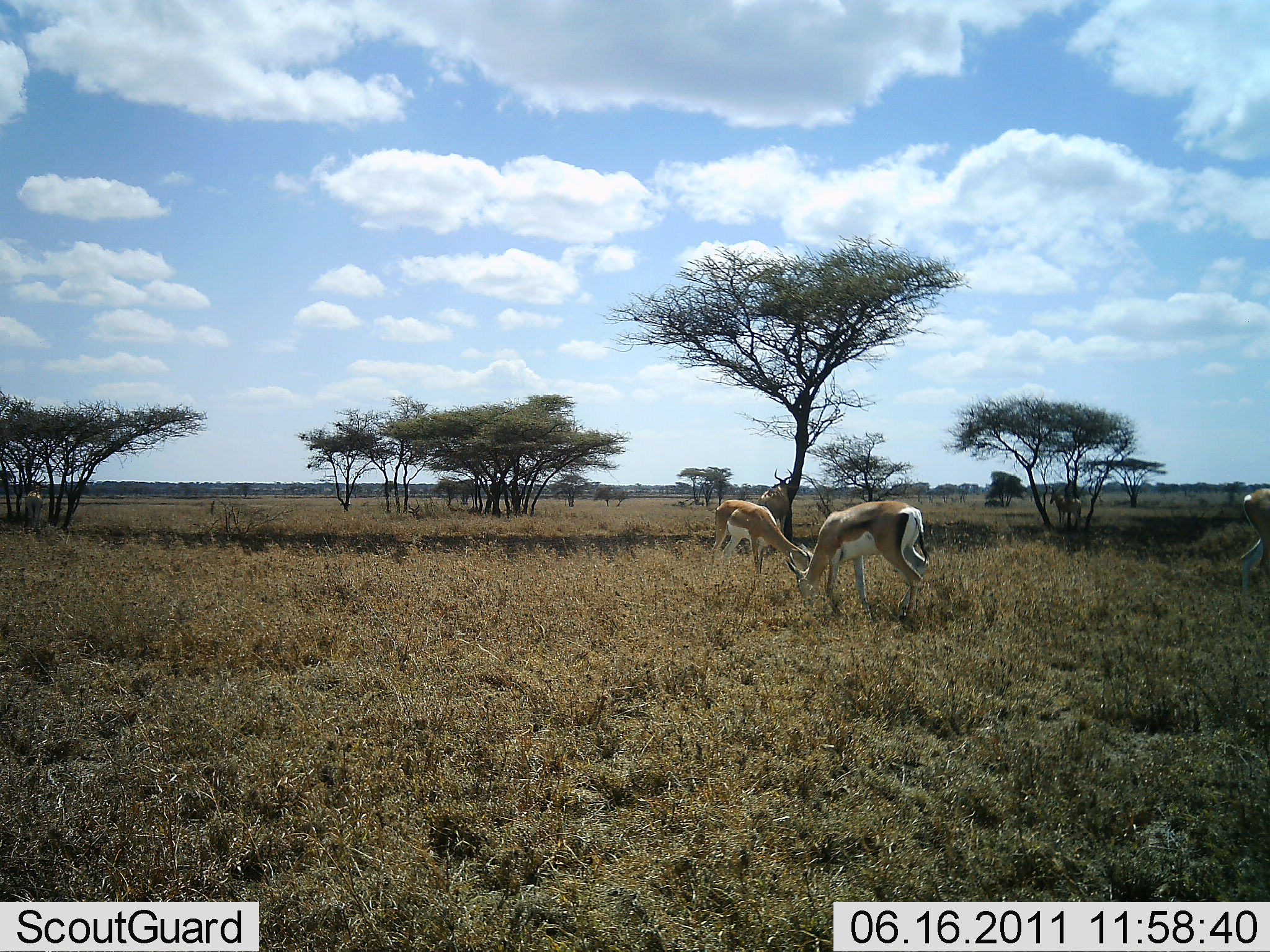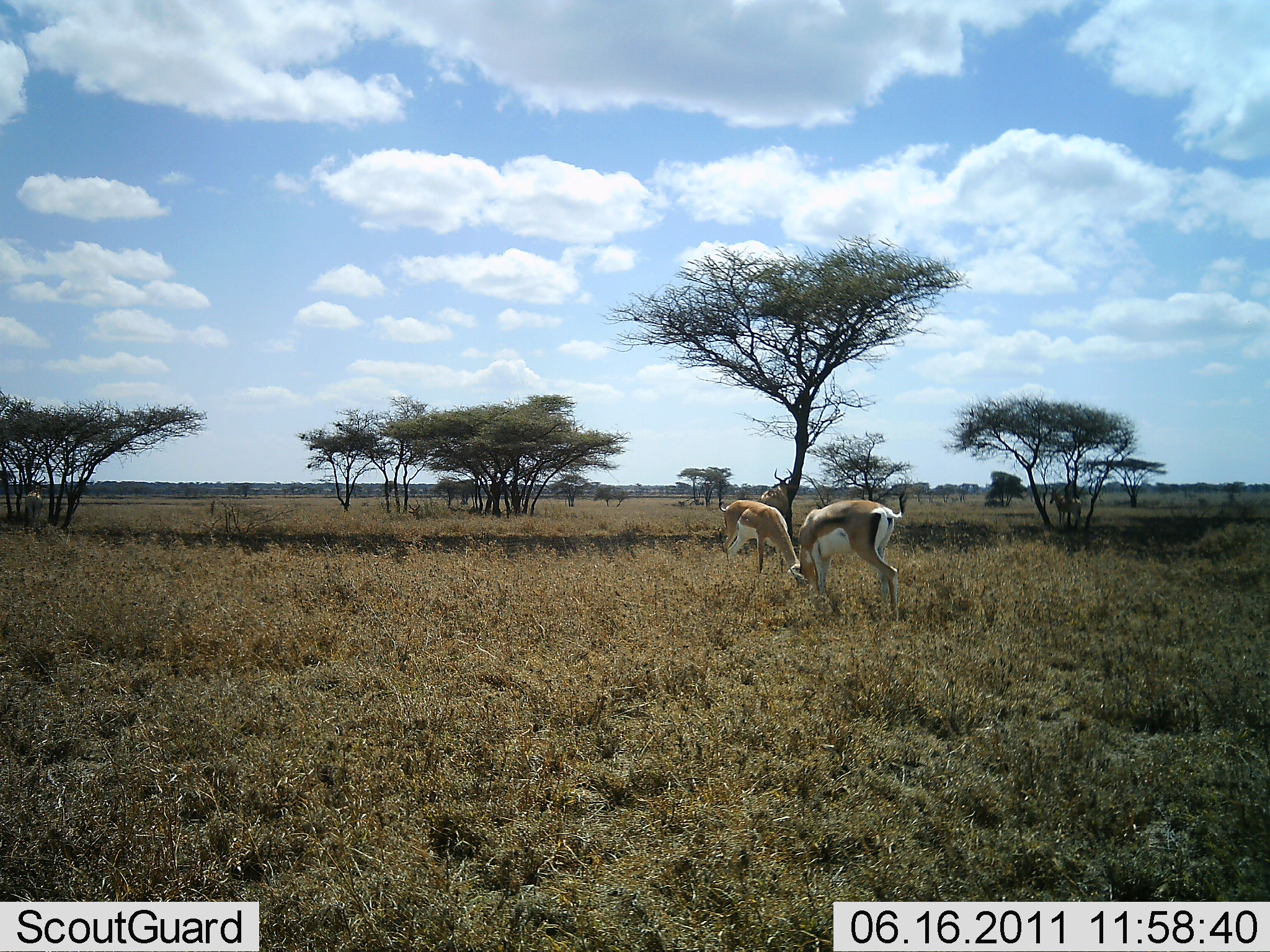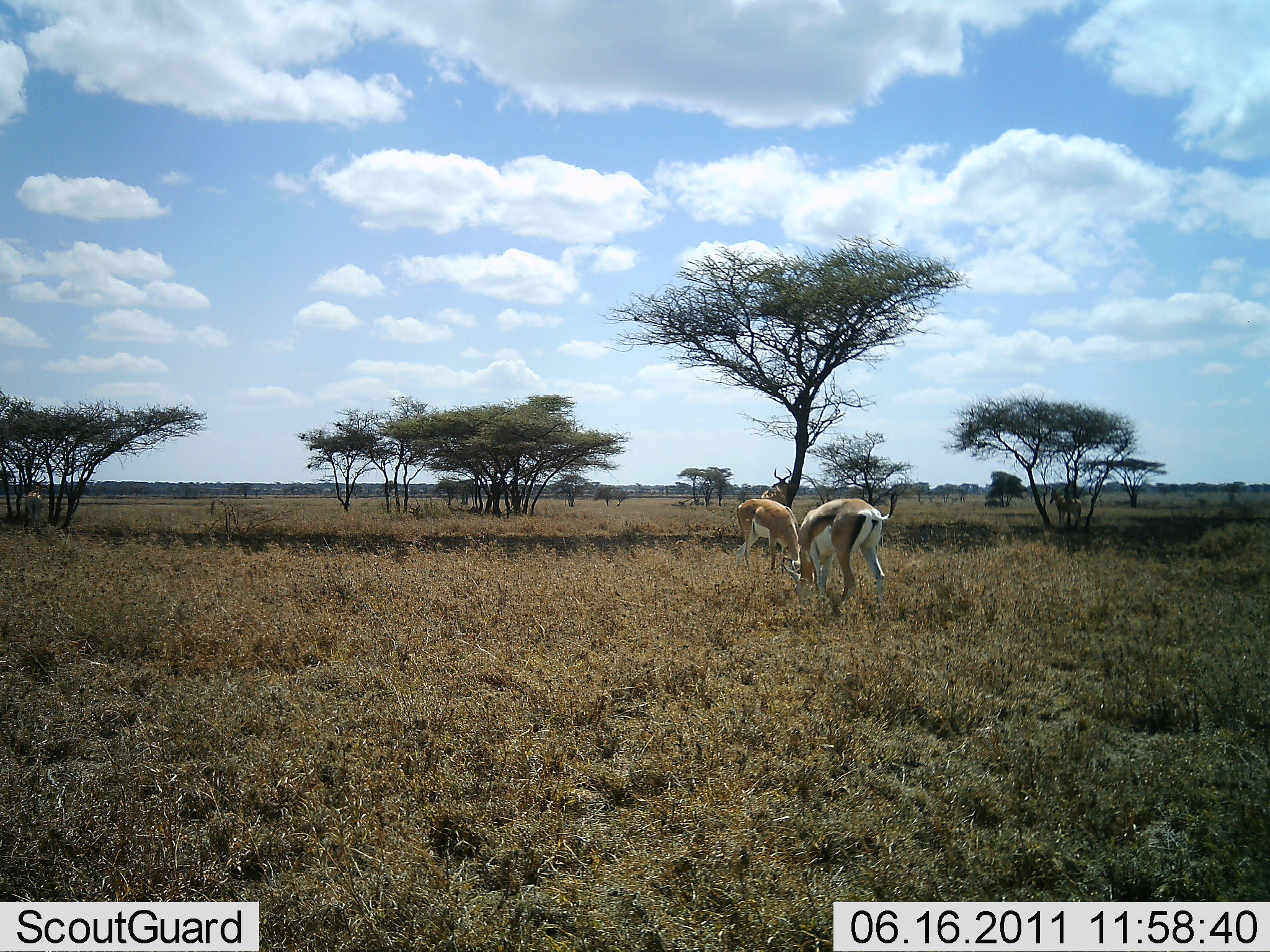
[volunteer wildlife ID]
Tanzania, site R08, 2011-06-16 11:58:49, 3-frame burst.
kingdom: Animalia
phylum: Chordata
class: Mammalia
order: Artiodactyla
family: Bovidae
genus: Nanger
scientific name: Nanger granti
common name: grant's gazelle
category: gazellegrants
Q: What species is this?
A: Gazellegrants (grant's gazelle) (Nanger granti).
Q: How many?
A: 3.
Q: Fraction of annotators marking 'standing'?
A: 7%.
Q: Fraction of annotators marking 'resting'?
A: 0%.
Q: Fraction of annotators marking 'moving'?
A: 13%.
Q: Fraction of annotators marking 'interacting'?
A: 0%.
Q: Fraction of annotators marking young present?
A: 0%.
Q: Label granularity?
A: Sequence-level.